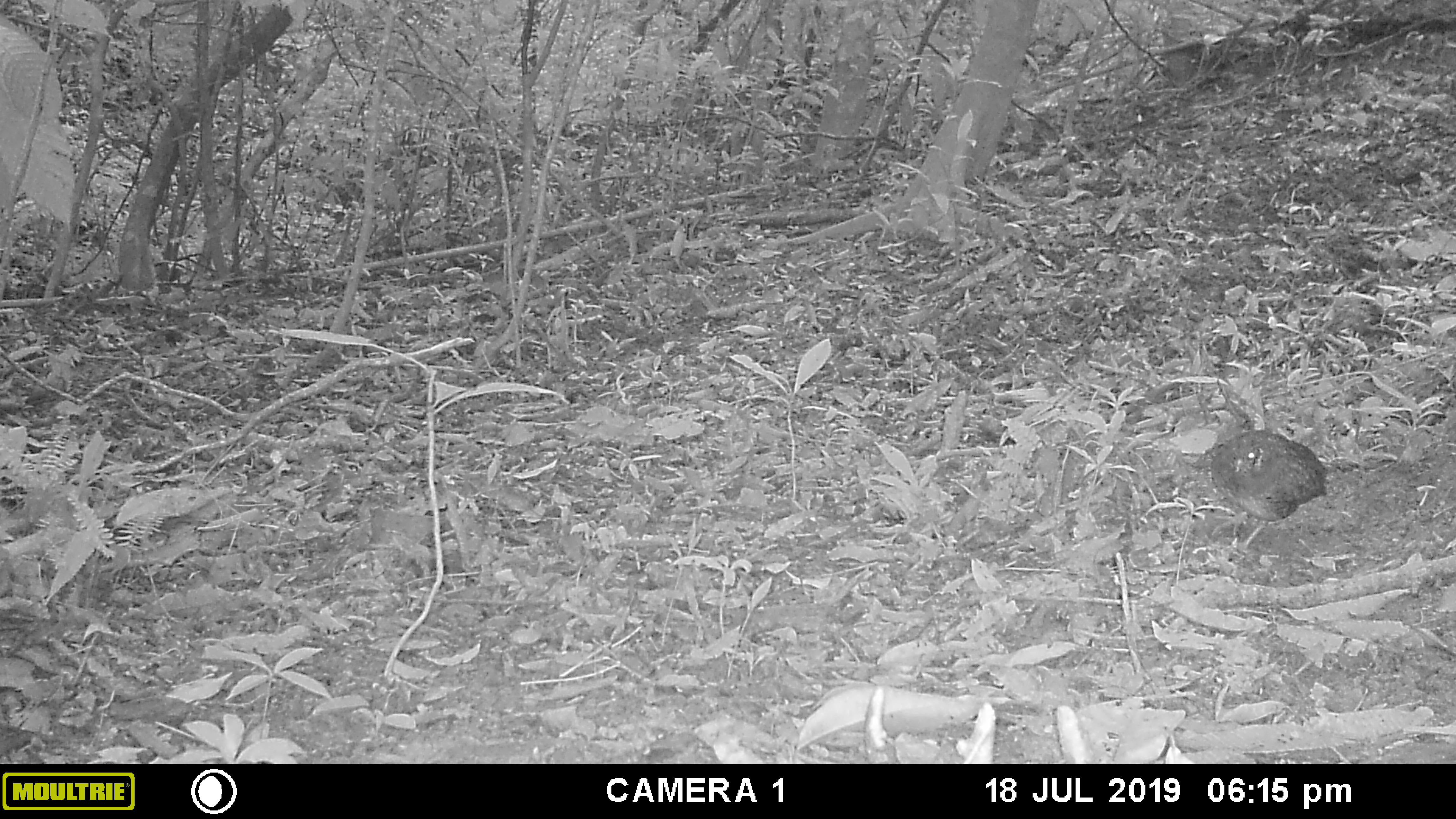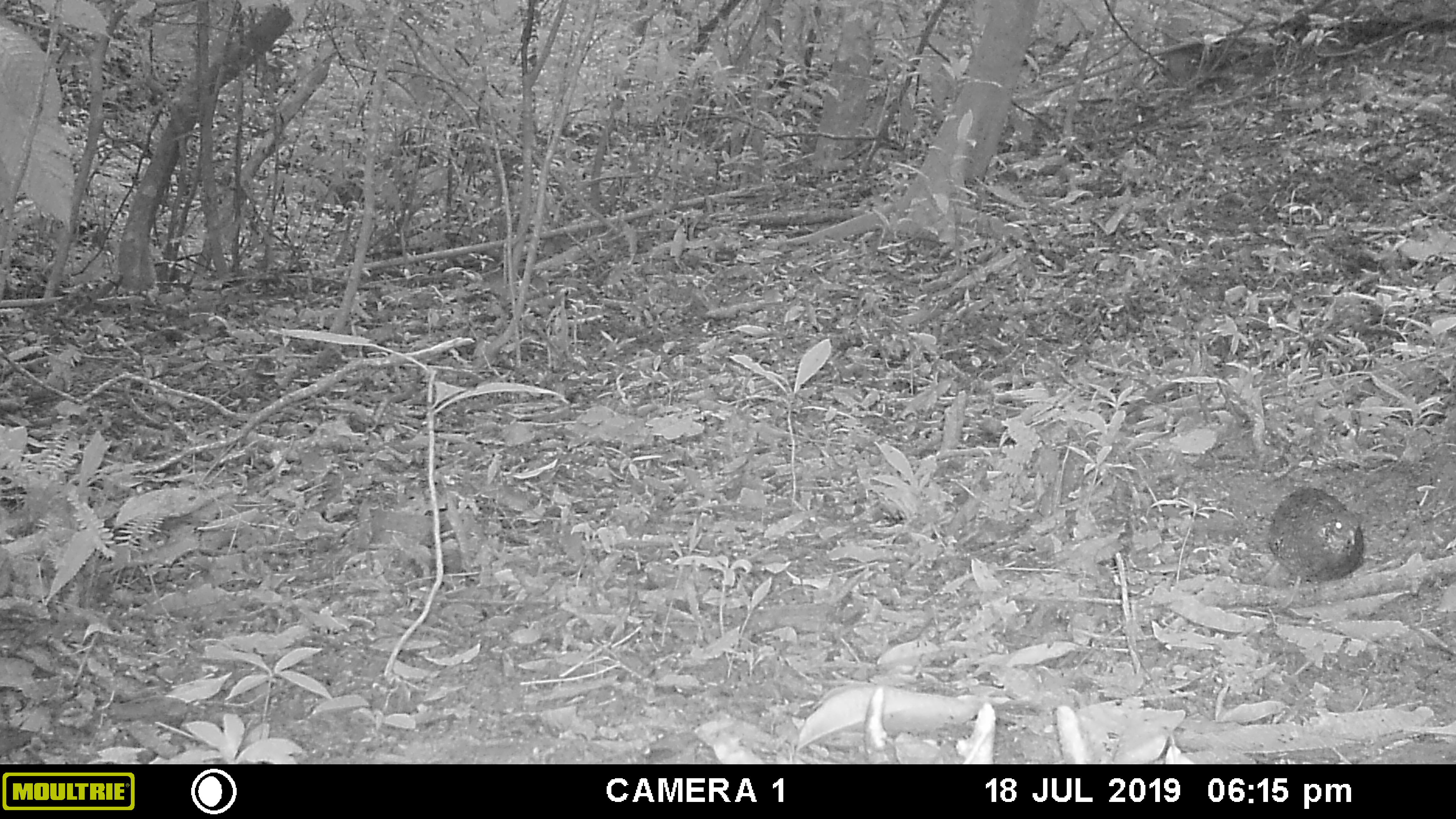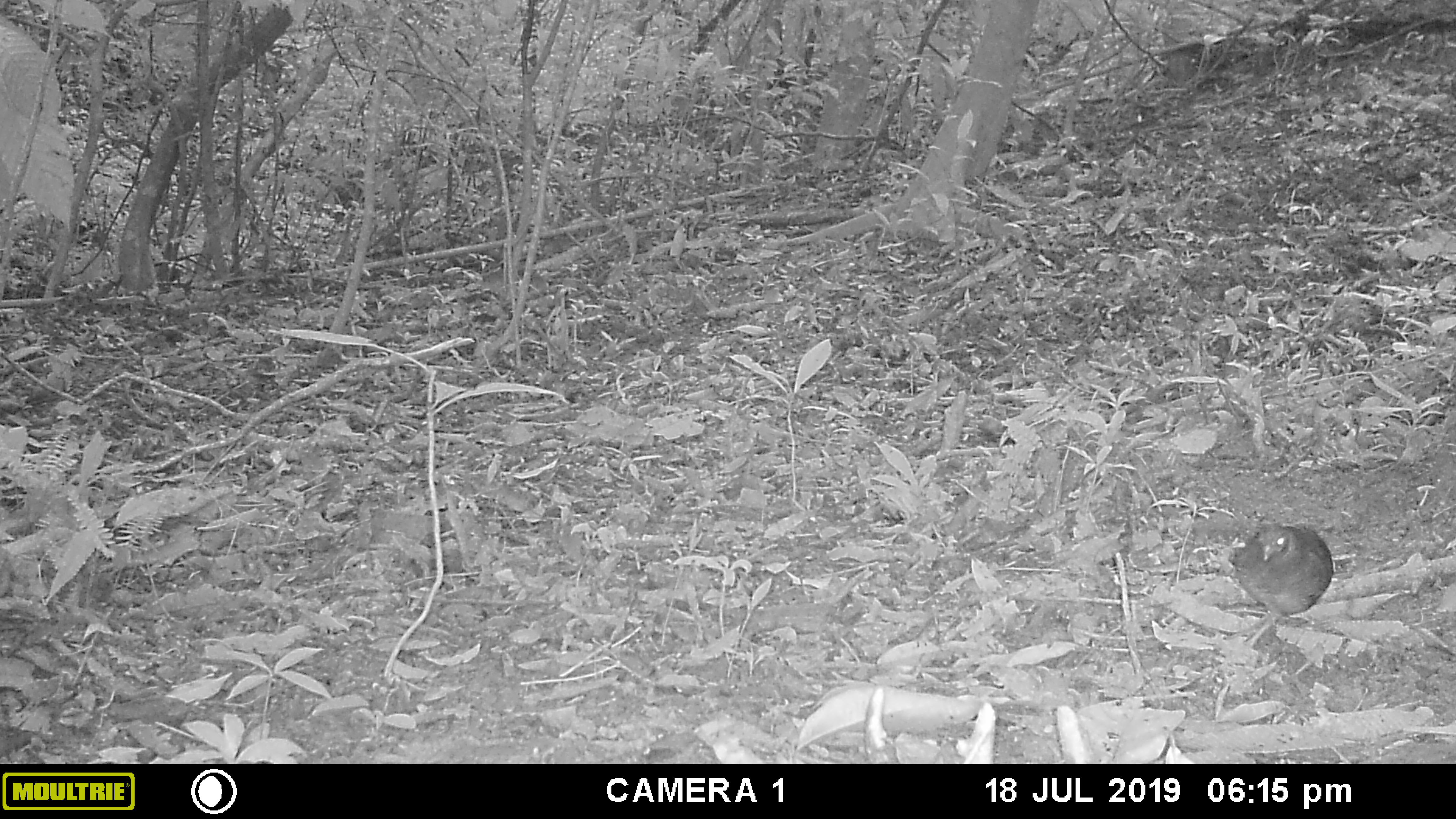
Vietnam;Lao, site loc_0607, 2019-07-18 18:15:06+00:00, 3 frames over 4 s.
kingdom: Animalia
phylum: Chordata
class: Aves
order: Galliformes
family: Phasianidae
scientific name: Phasianidae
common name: partridge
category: unidentified partridge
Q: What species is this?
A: Unidentified partridge (partridge) (Phasianidae).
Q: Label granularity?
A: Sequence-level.